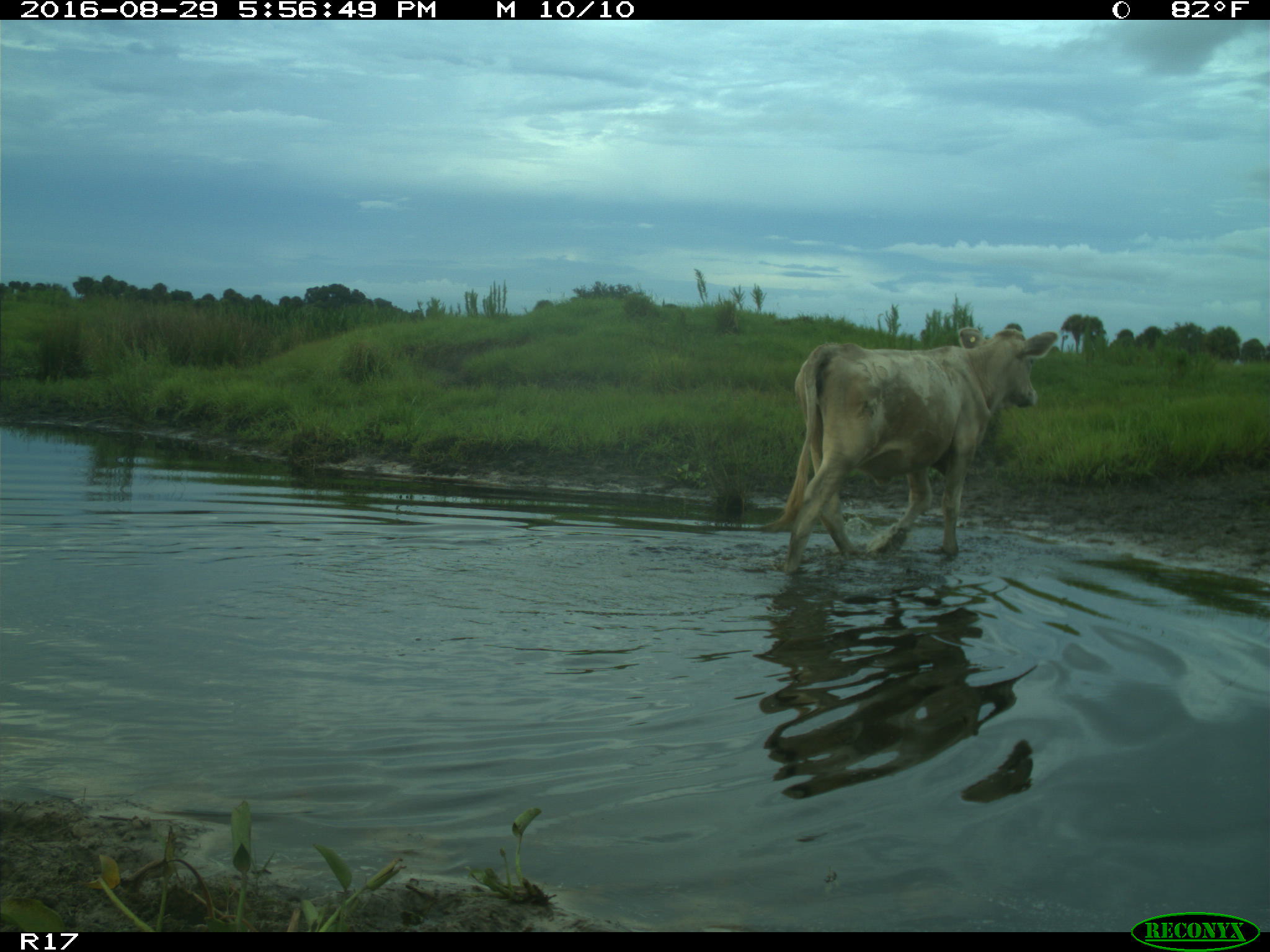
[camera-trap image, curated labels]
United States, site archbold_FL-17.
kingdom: Animalia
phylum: Chordata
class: Mammalia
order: Artiodactyla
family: Bovidae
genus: Bos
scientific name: Bos taurus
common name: domestic cow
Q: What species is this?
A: Bos taurus (domestic cow).